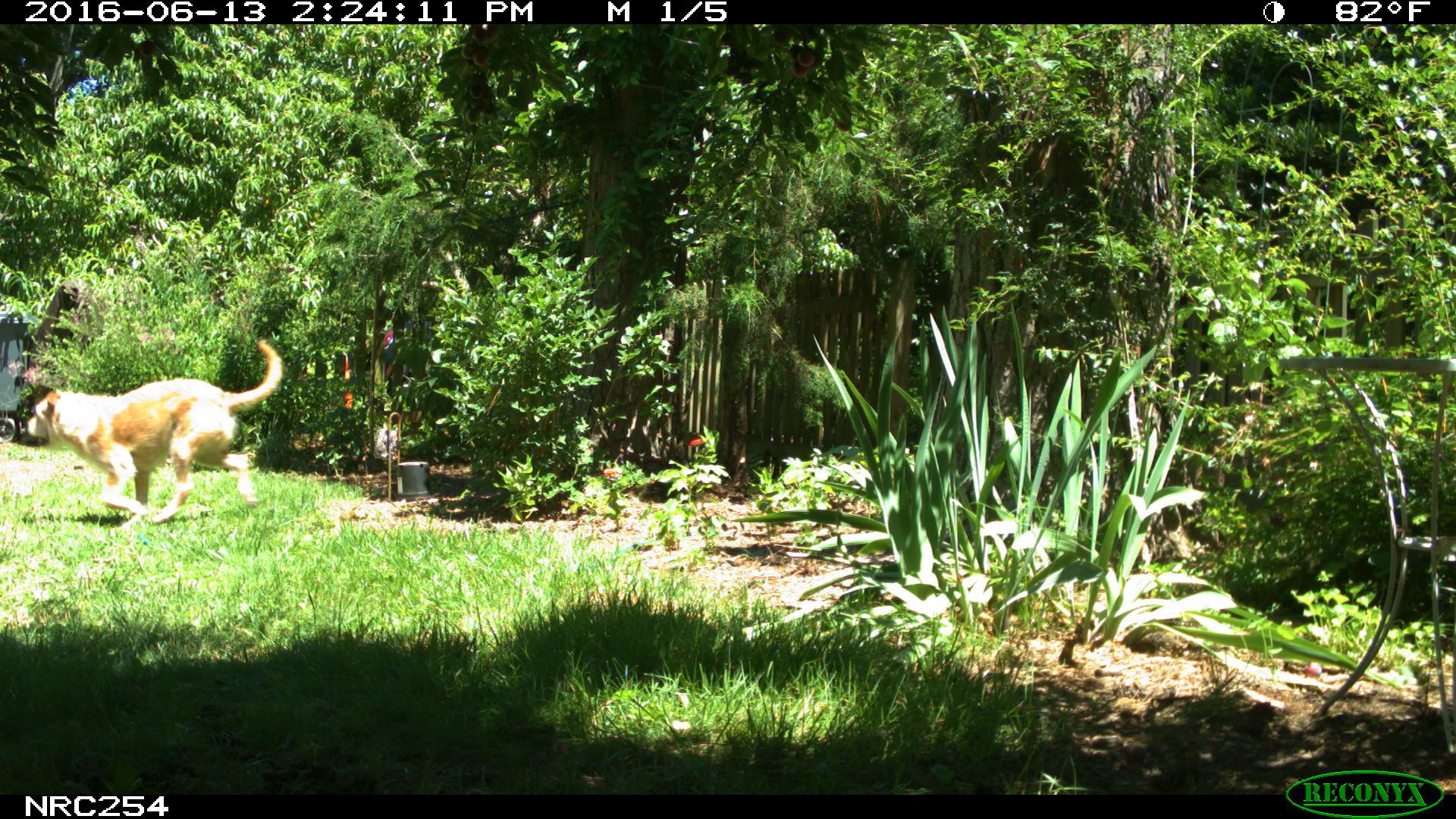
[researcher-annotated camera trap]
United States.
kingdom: Animalia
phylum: Chordata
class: Mammalia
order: Carnivora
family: Canidae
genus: Canis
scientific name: Canis familiaris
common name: domestic dog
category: Dog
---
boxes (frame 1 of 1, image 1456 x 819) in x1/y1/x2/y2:
Dog: 15/338/294/526